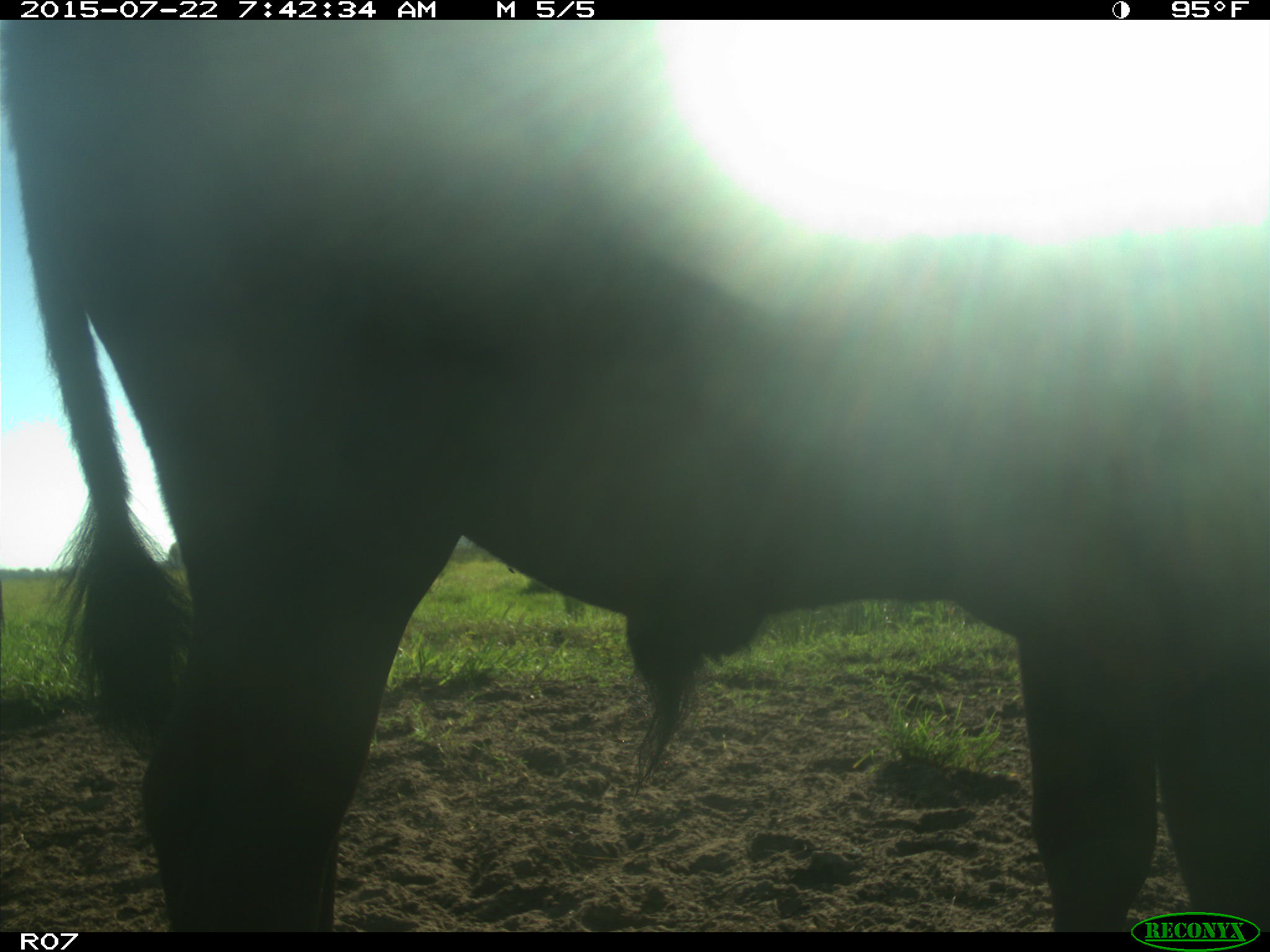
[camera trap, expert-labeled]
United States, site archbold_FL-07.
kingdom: Animalia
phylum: Chordata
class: Mammalia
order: Artiodactyla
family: Bovidae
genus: Bos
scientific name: Bos taurus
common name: domestic cow